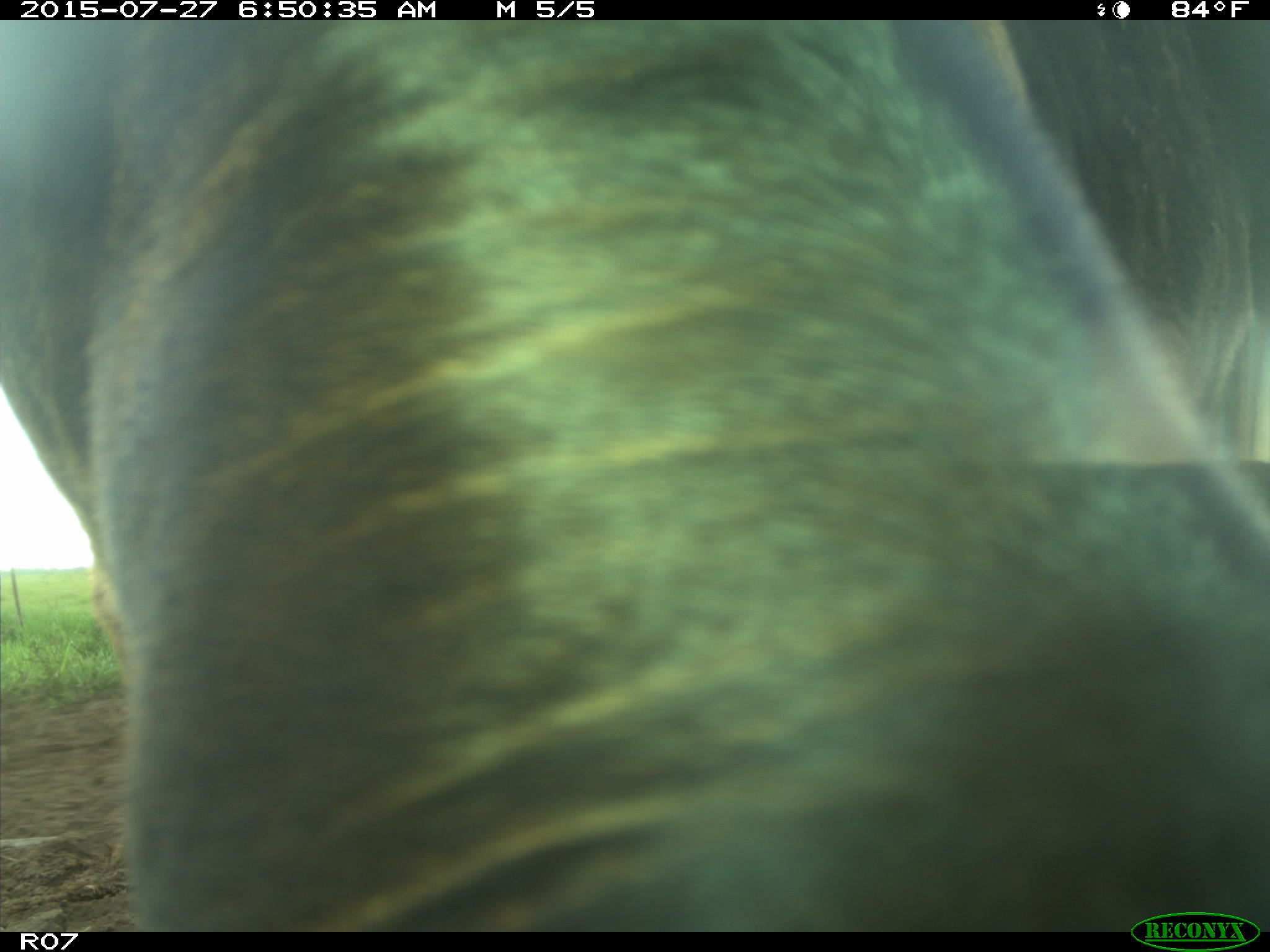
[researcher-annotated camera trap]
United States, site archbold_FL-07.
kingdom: Animalia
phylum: Chordata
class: Mammalia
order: Artiodactyla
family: Bovidae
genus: Bos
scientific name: Bos taurus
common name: domestic cow